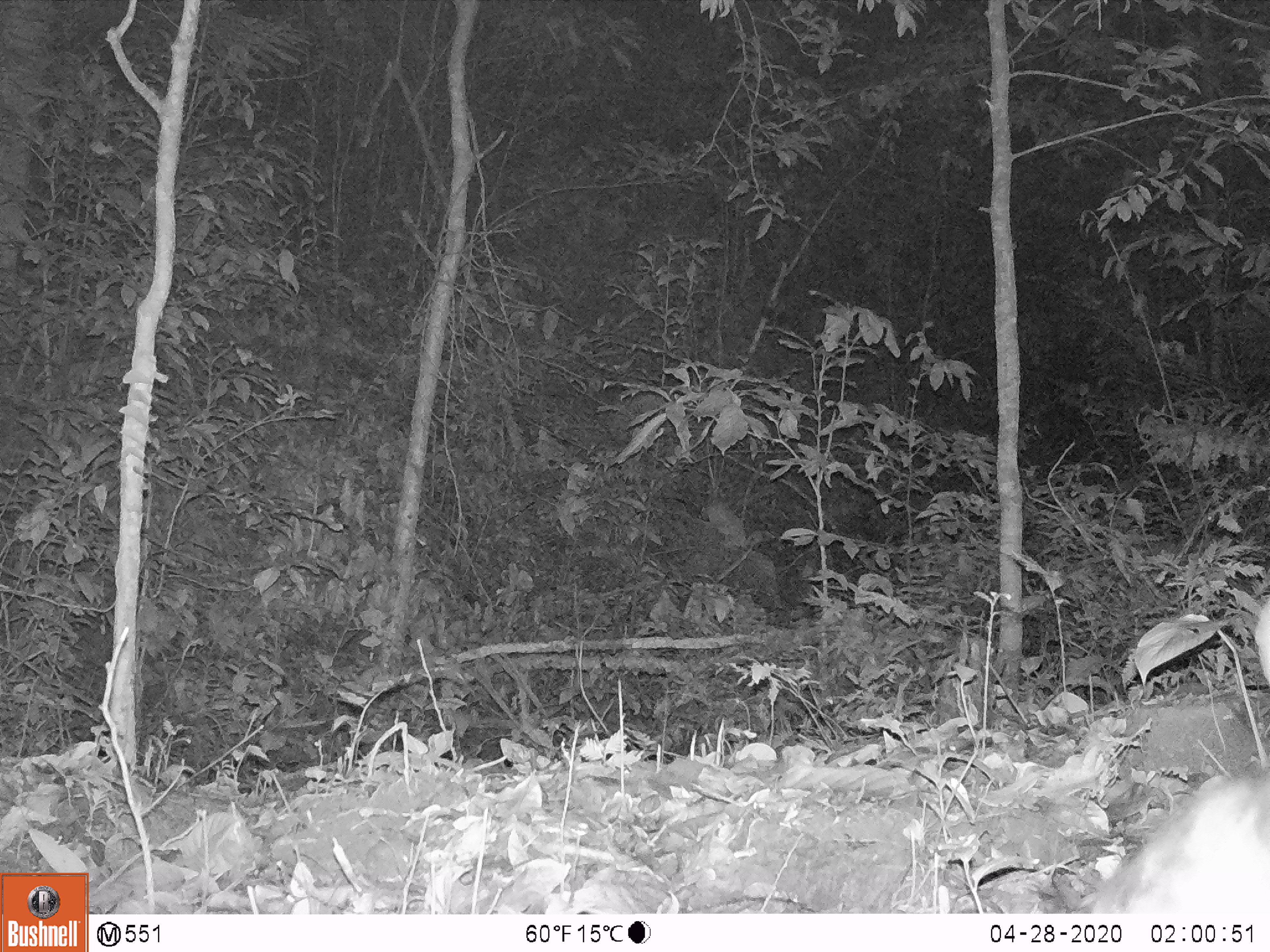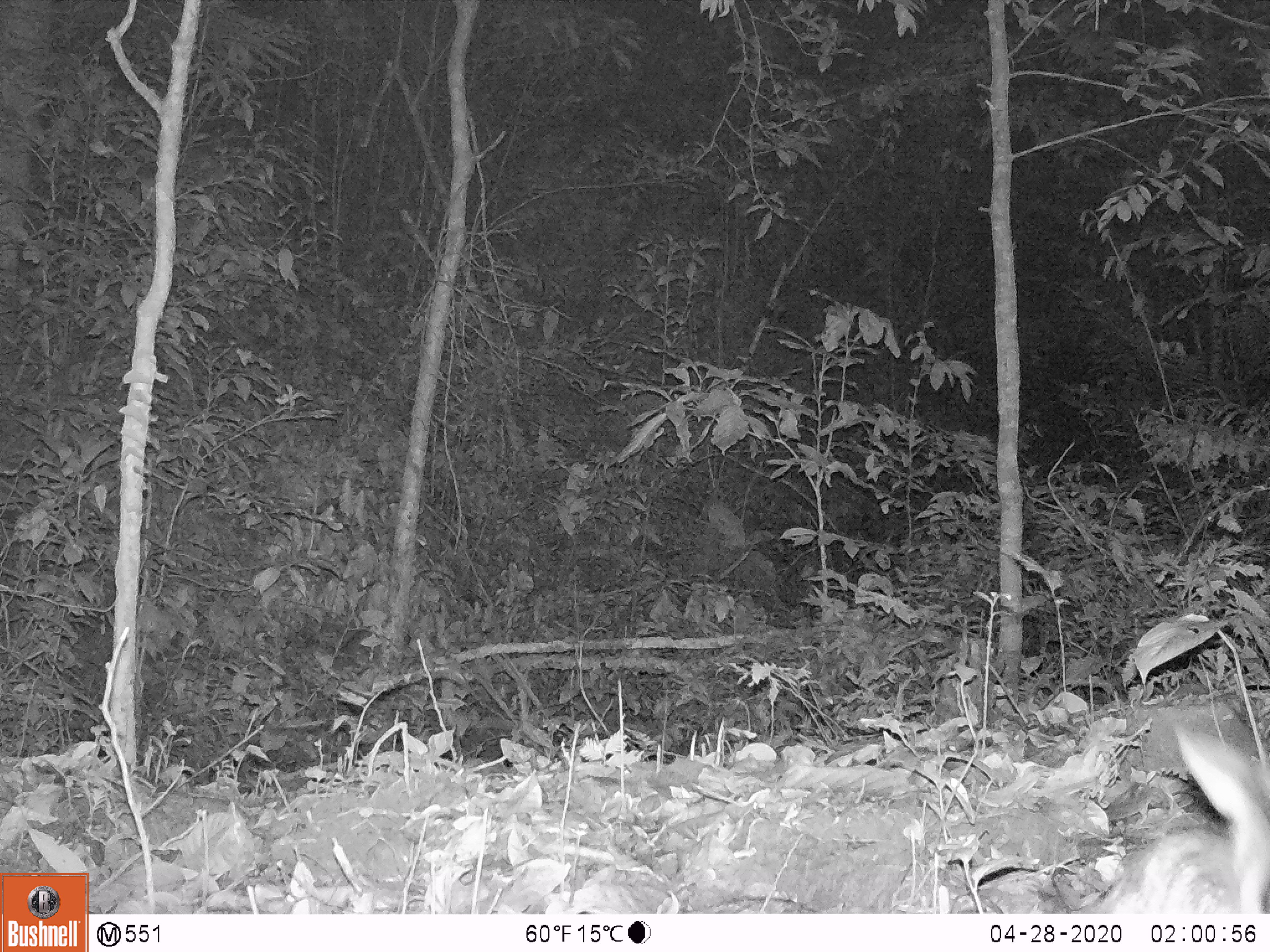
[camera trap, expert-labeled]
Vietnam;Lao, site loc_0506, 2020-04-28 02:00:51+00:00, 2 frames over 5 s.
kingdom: Animalia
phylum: Chordata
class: Mammalia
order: Lagomorpha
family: Leporidae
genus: Nesolagus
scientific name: Nesolagus timminsi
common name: annamite striped rabbit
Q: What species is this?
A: Annamite striped rabbit (Nesolagus timminsi).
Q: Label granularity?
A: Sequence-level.